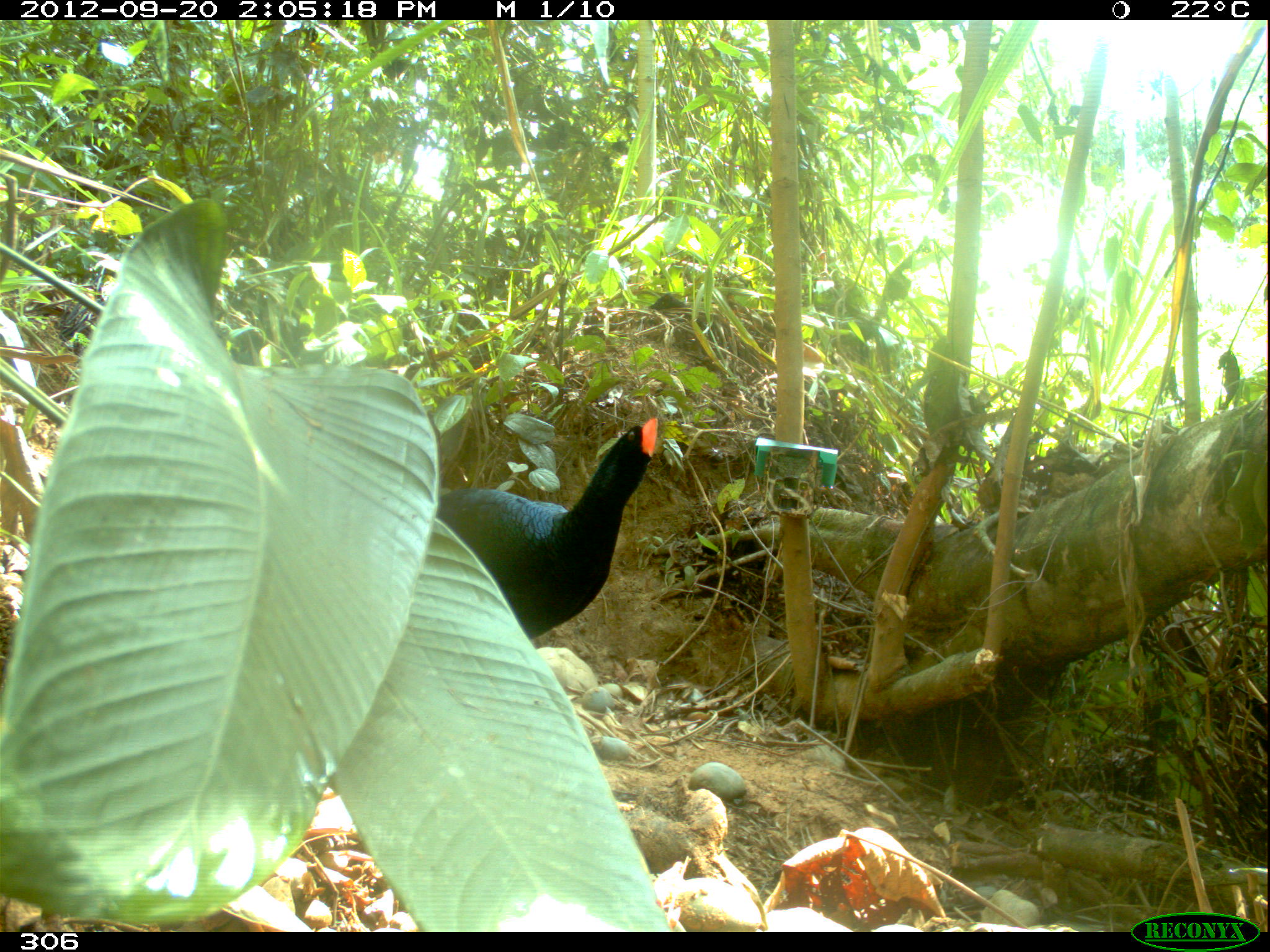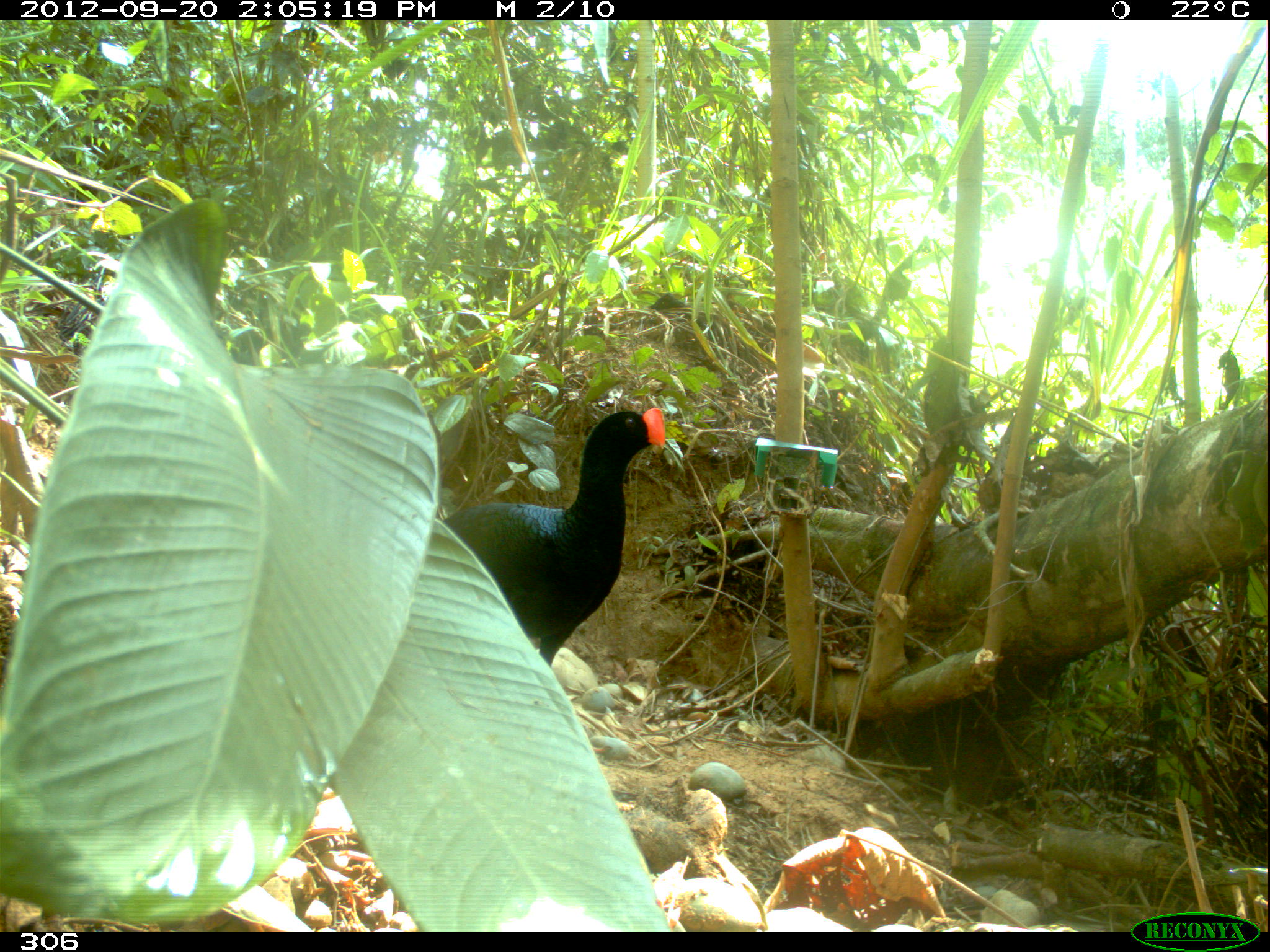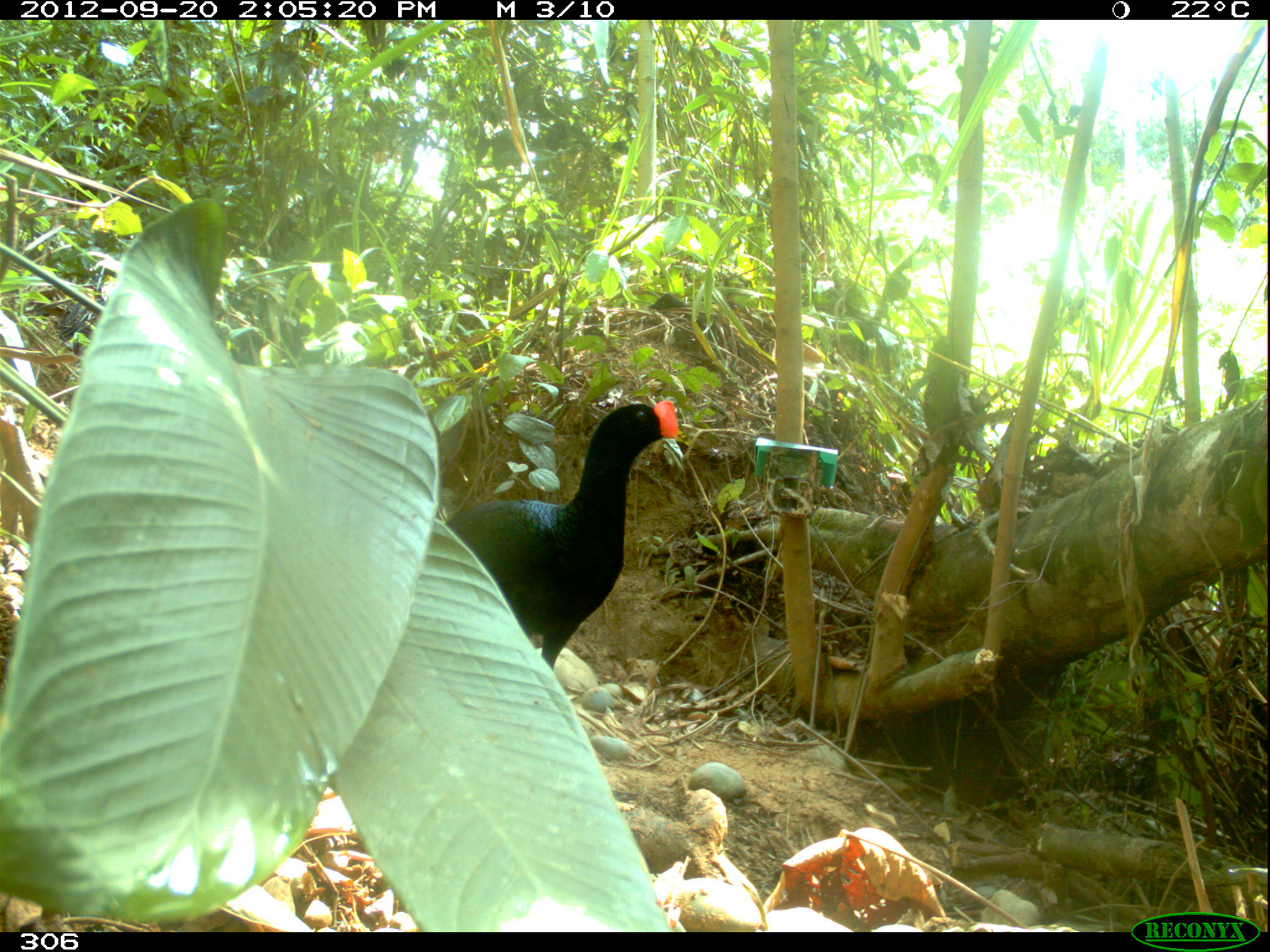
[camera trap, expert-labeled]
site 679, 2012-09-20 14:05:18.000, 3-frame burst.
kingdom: Animalia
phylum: Chordata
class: Aves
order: Galliformes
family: Cracidae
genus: Mitu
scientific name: Mitu tuberosum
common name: razor-billed curassow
Mitu tuberosum (razor-billed curassow).